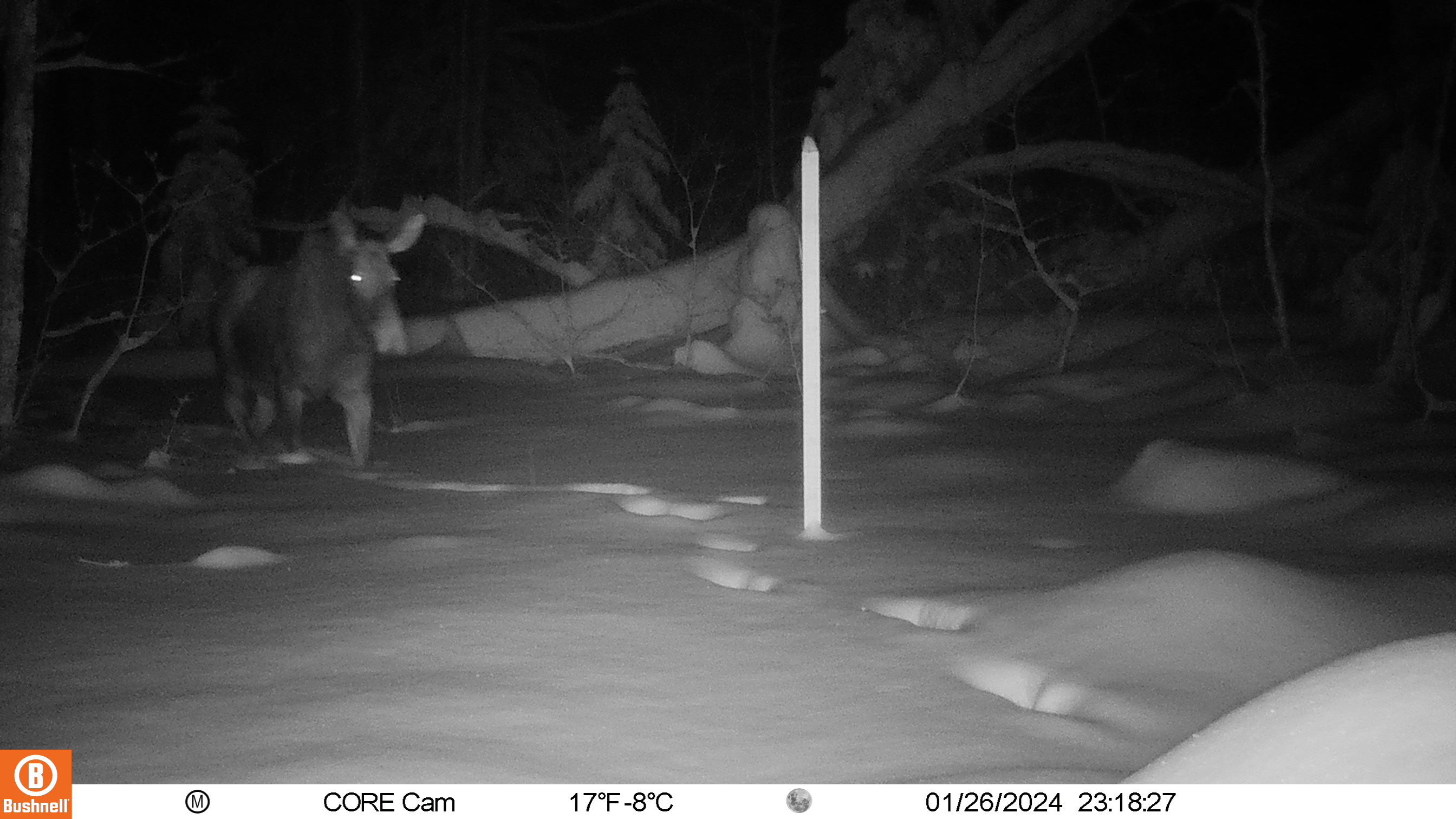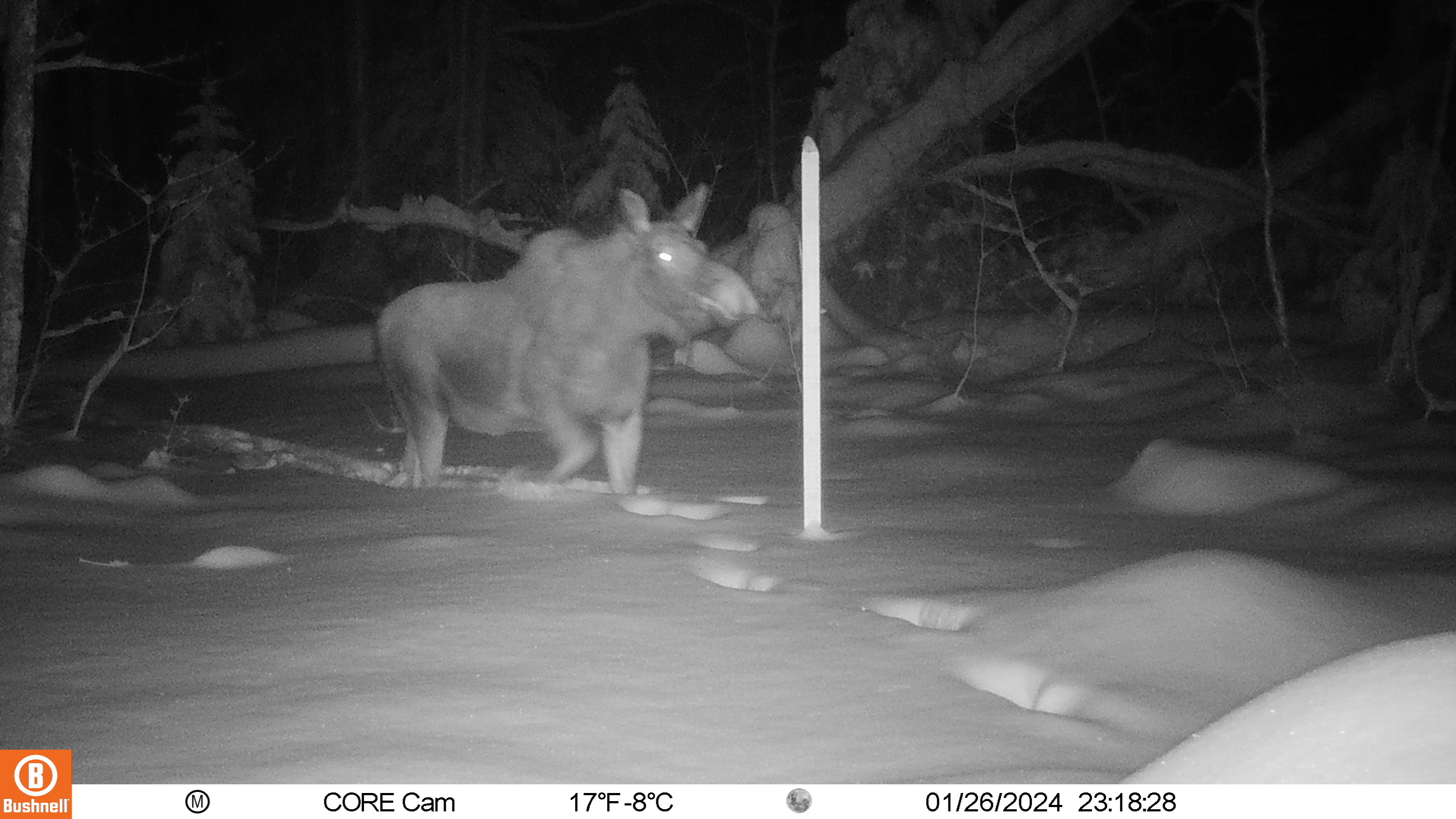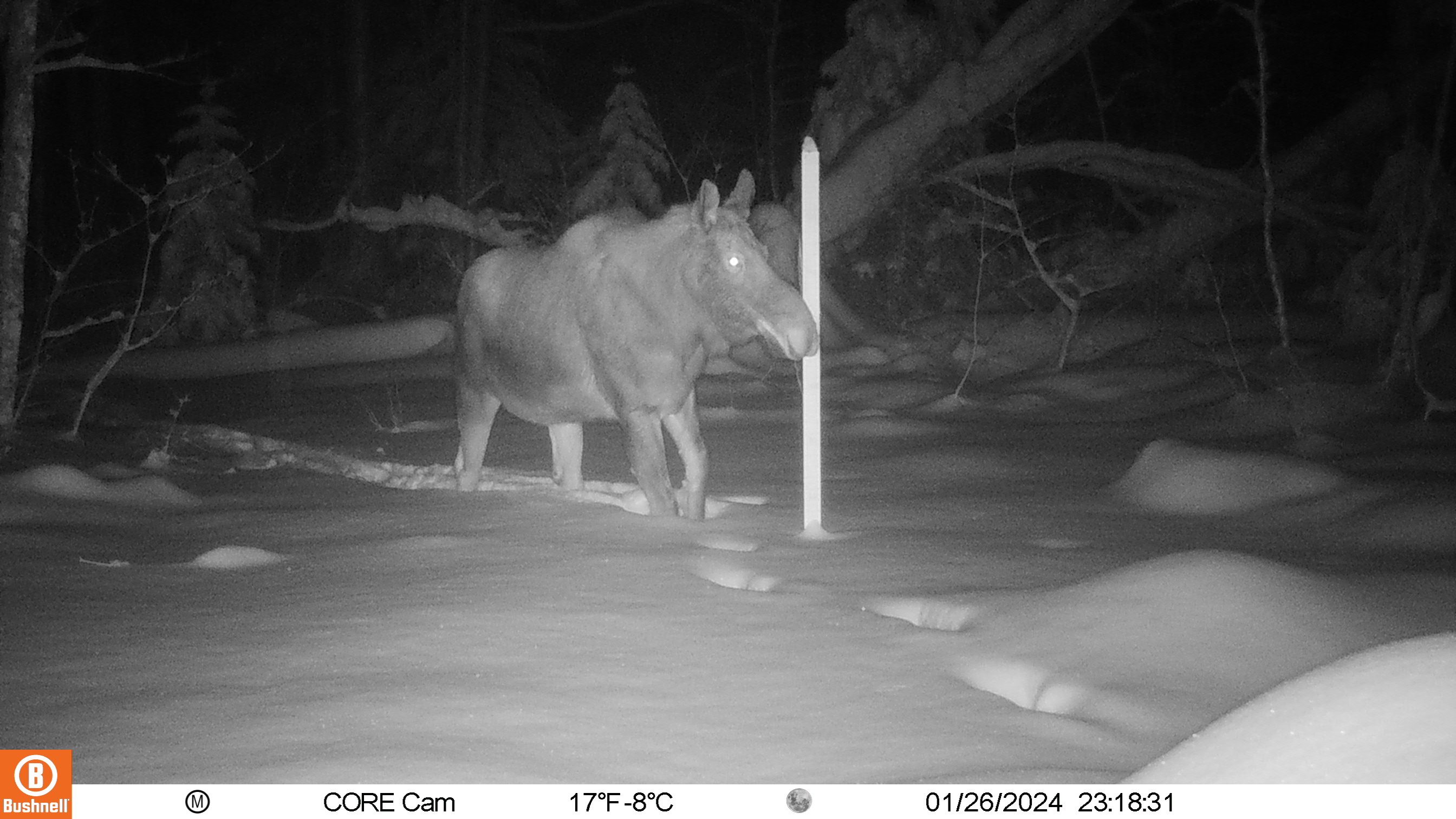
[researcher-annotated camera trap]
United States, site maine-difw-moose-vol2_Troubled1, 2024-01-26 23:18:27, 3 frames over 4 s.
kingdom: Animalia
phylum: Chordata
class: Mammalia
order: Artiodactyla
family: Cervidae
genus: Alces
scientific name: Alces alces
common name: moose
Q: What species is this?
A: Moose (Alces alces).